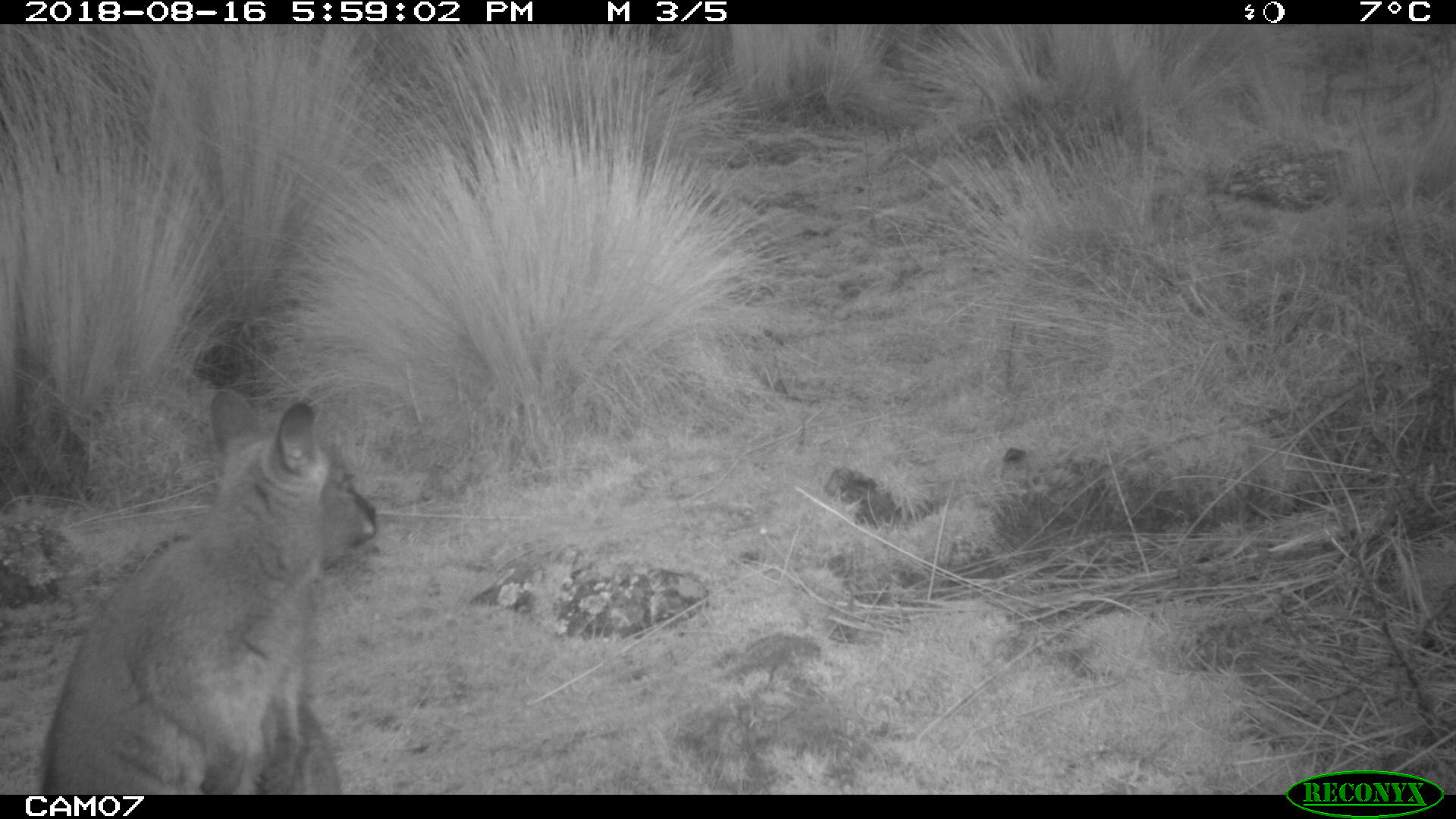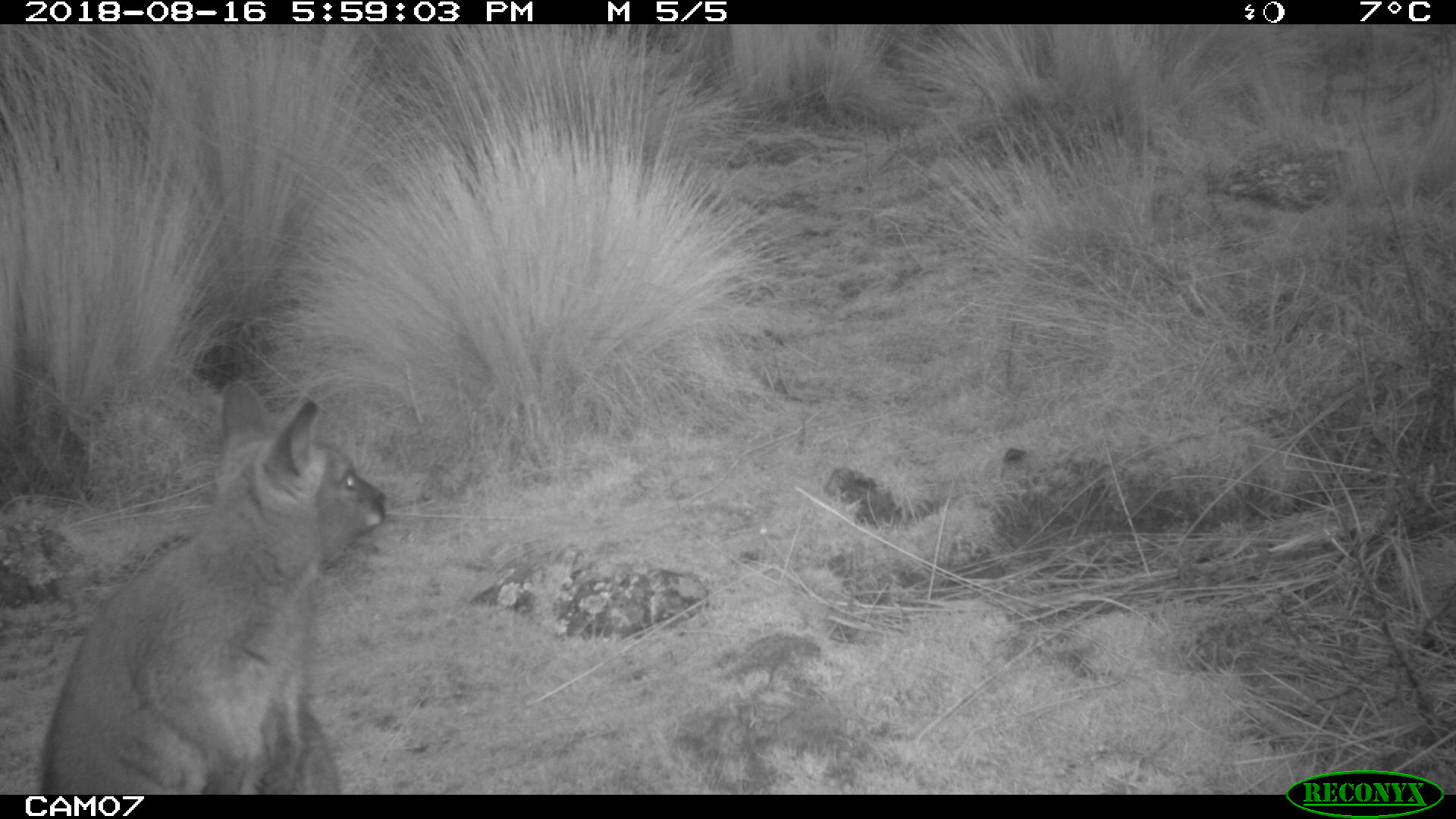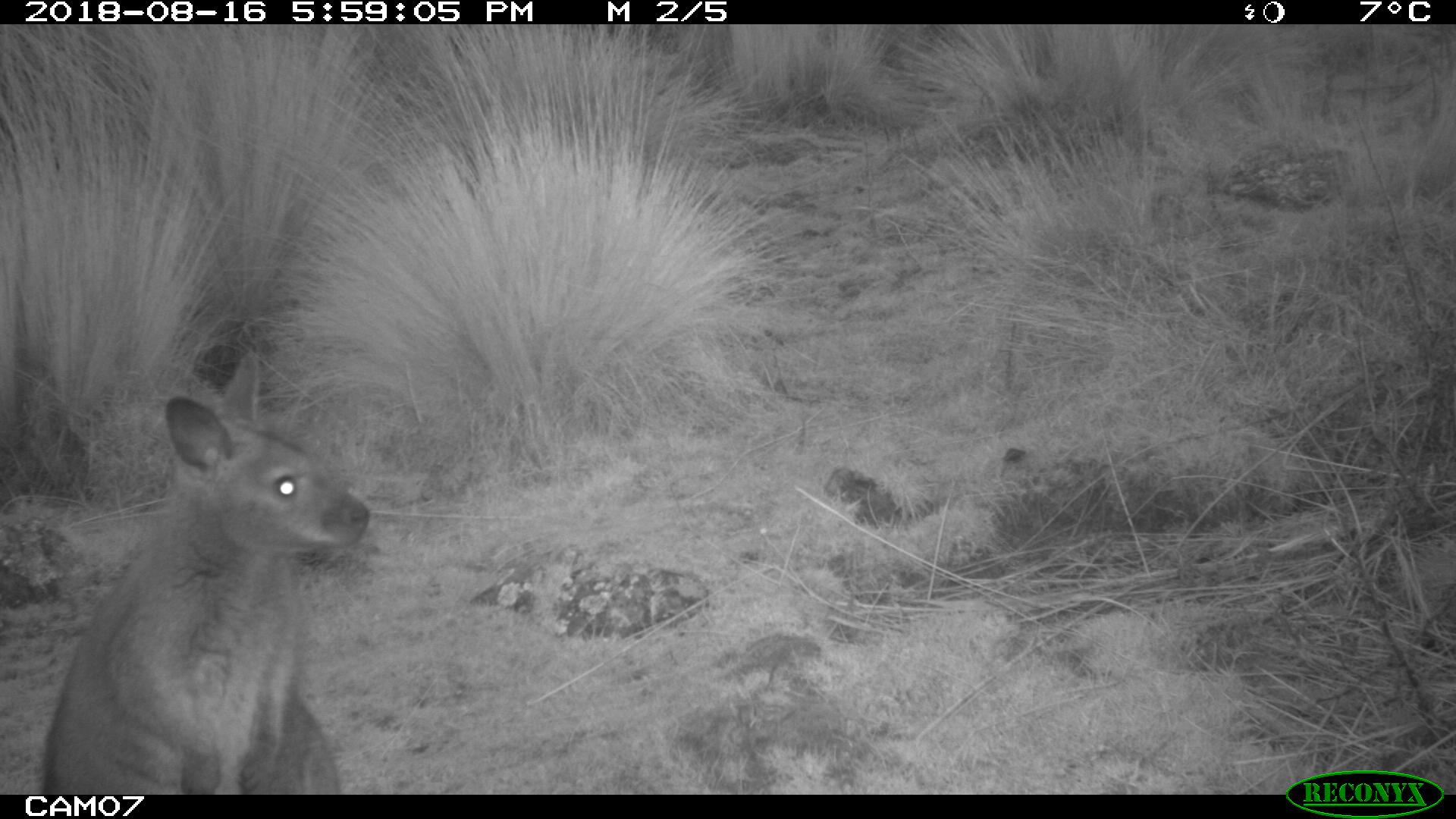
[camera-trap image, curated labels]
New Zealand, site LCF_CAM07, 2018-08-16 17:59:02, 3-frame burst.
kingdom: Animalia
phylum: Chordata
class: Mammalia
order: Diprotodontia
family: Macropodidae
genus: Notamacropus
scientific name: Notamacropus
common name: wallaby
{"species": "wallaby (Notamacropus)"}